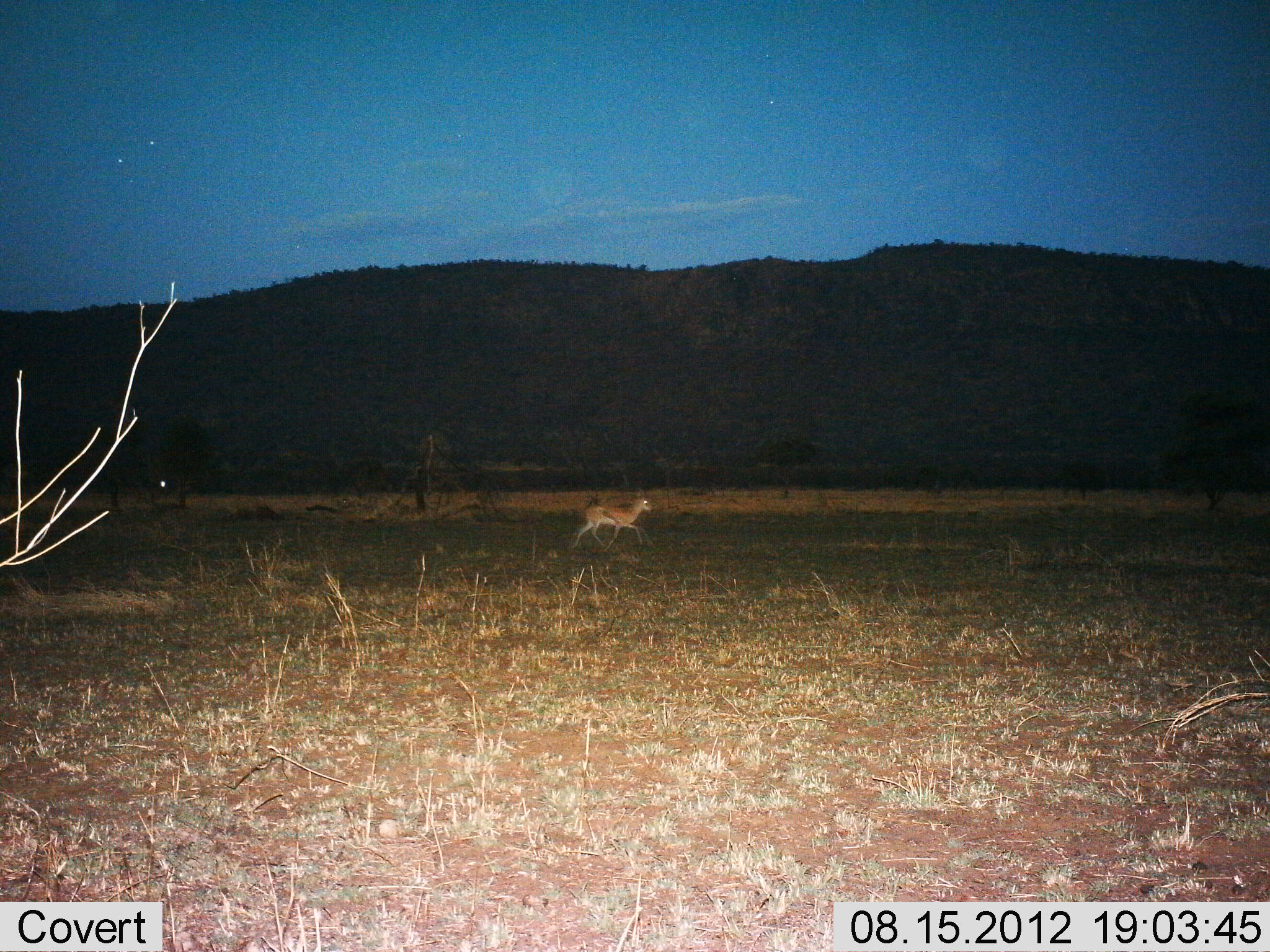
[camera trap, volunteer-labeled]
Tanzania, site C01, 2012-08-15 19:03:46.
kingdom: Animalia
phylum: Chordata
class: Mammalia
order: Artiodactyla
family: Bovidae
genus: Eudorcas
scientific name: Eudorcas thomsonii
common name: thomson's gazelle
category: gazellethomsons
Gazellethomsons (thomson's gazelle) (Eudorcas thomsonii), count 1. Behavior (volunteer vote fractions): standing 20%, resting 0%, moving 80%, interacting 0%. Young present (vote fraction): 0%. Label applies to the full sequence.